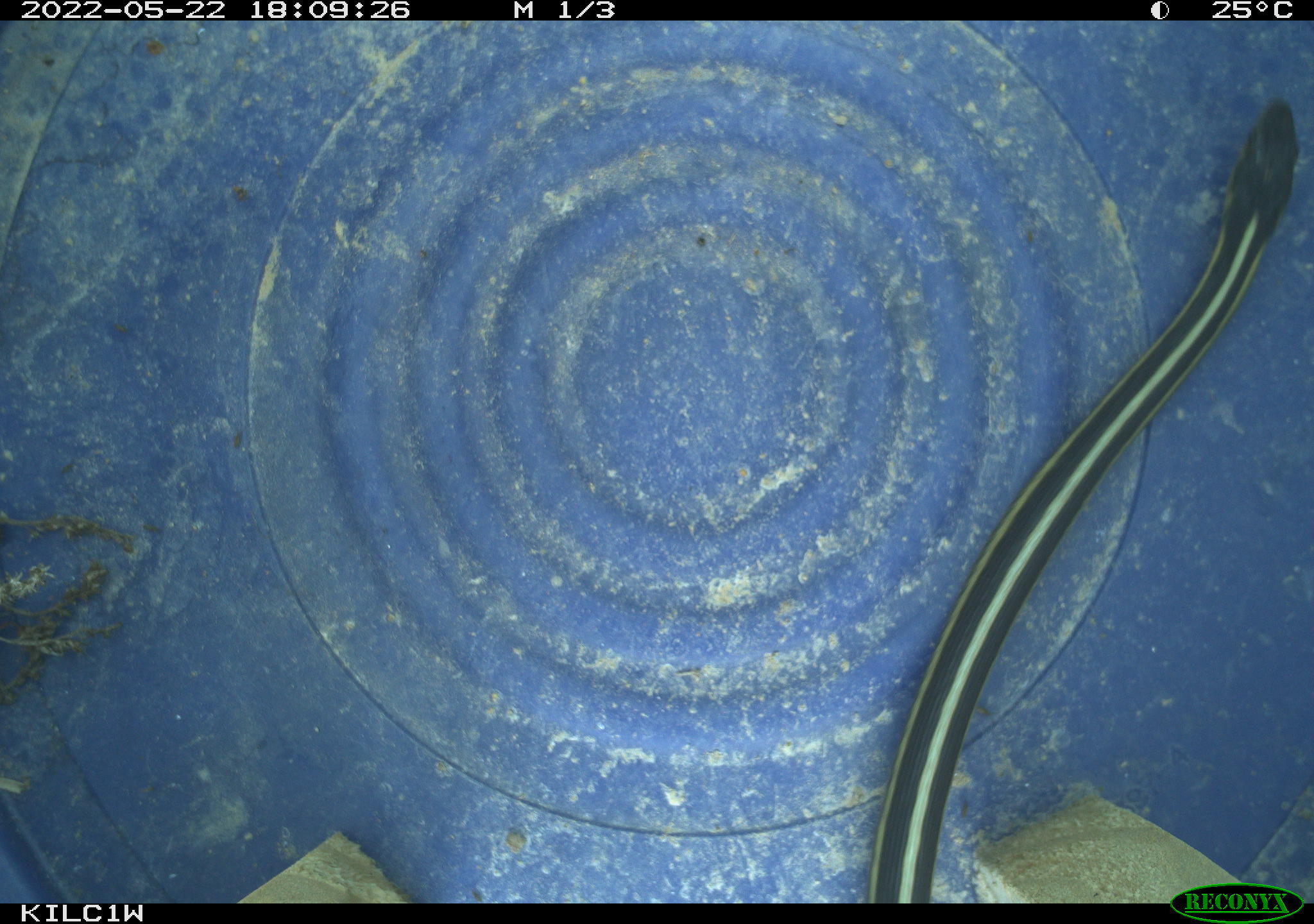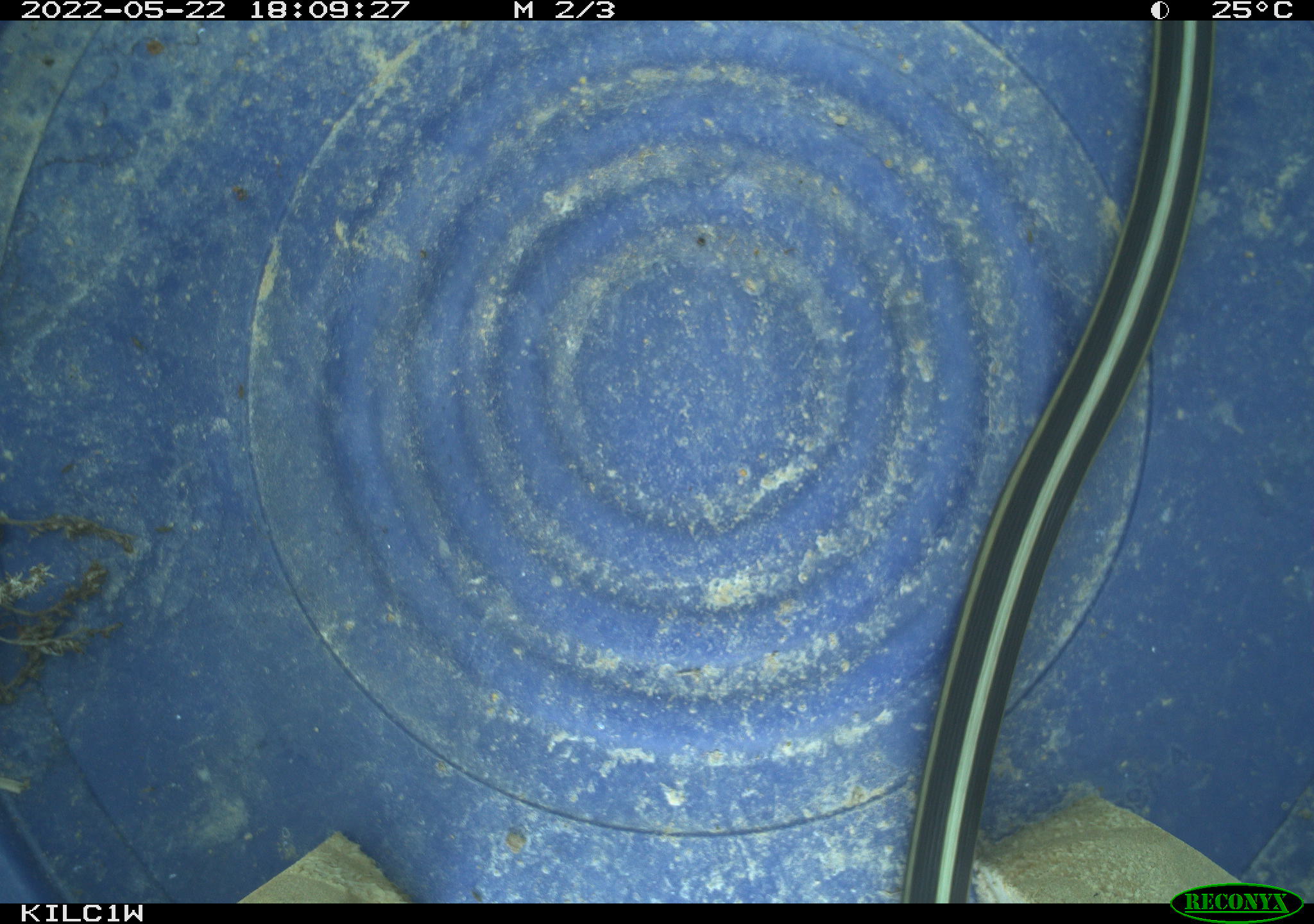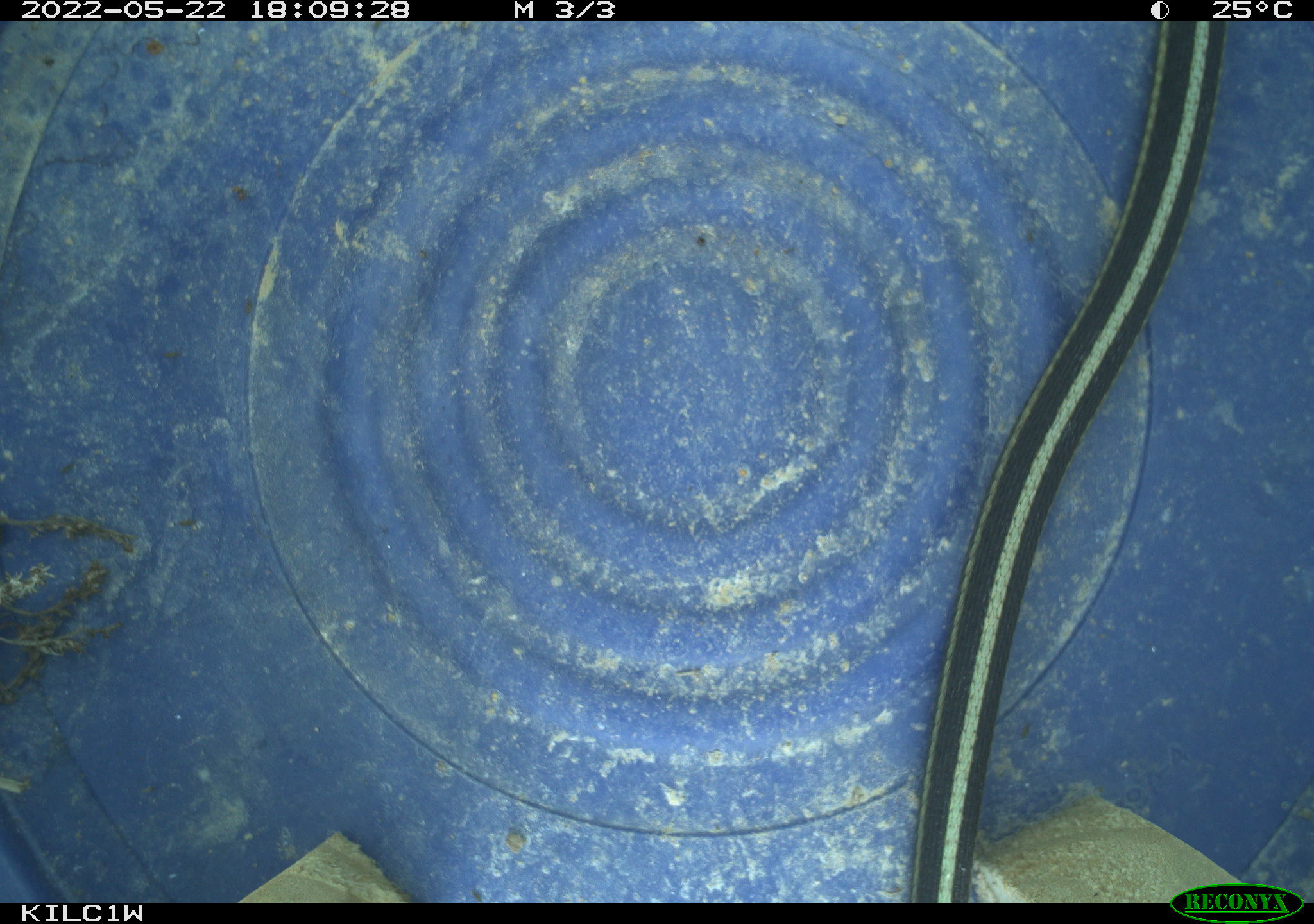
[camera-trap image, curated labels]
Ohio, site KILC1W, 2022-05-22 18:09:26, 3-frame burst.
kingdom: Animalia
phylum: Chordata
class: Reptilia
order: Squamata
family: Colubridae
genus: Thamnophis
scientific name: Thamnophis sirtalis sirtalis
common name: eastern gartersnake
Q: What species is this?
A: Eastern gartersnake (Thamnophis sirtalis sirtalis).